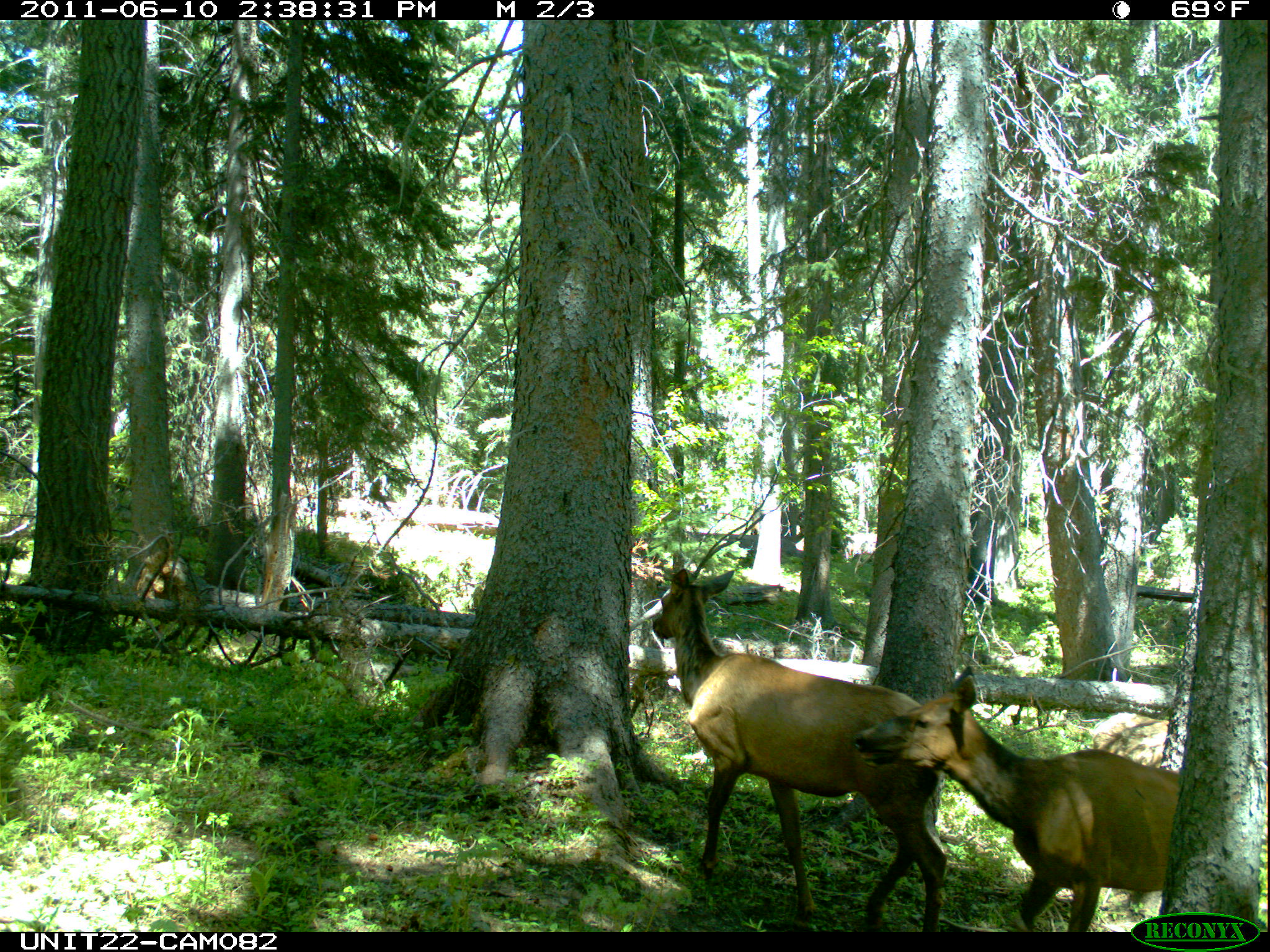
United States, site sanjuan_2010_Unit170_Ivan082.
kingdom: Animalia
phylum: Chordata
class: Mammalia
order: Artiodactyla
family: Cervidae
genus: Cervus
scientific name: Cervus elaphus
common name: red deer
Cervus elaphus (red deer).